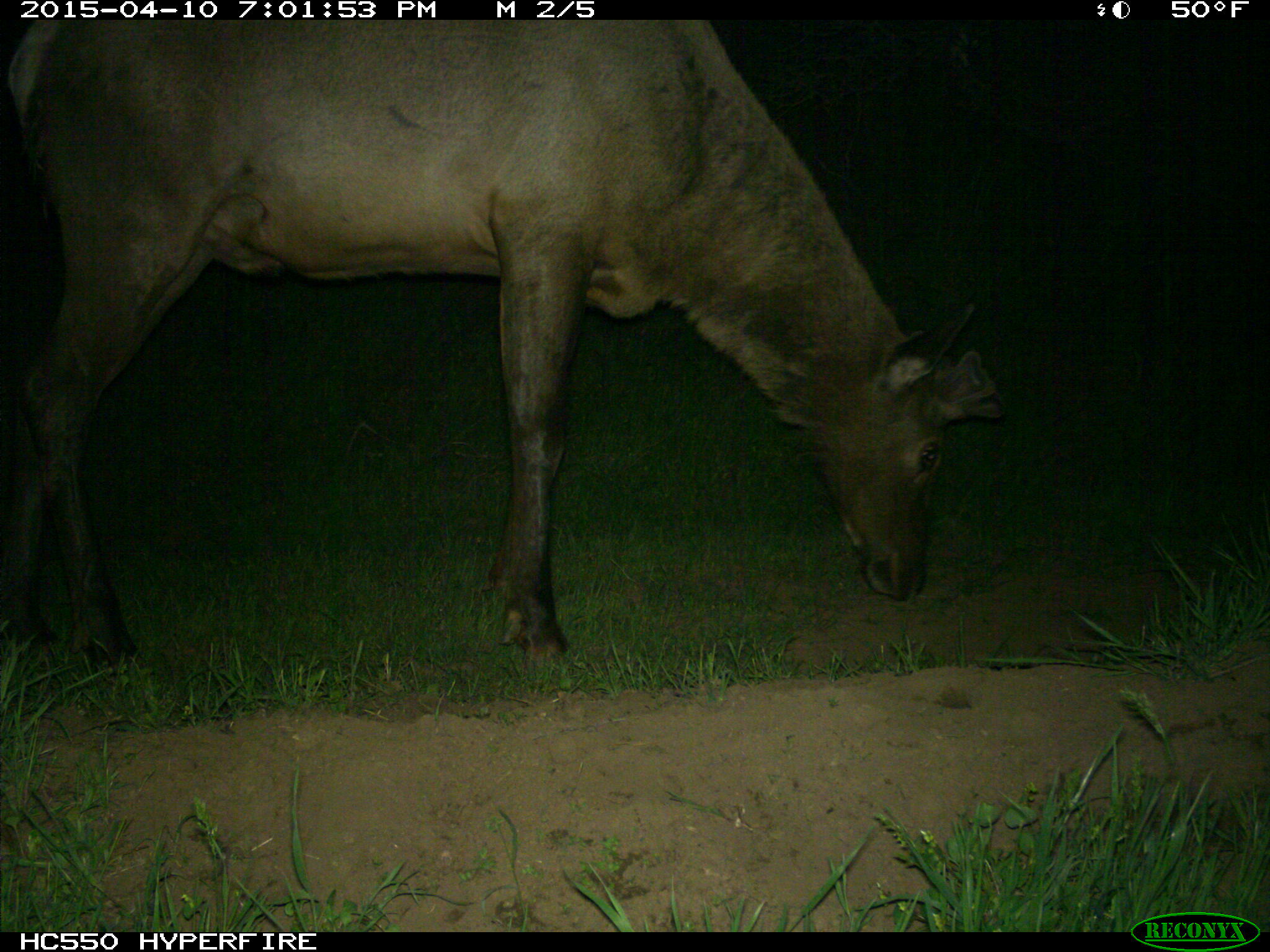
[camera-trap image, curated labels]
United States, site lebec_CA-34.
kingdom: Animalia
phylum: Chordata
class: Mammalia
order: Artiodactyla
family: Cervidae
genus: Cervus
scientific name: Cervus canadensis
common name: elk